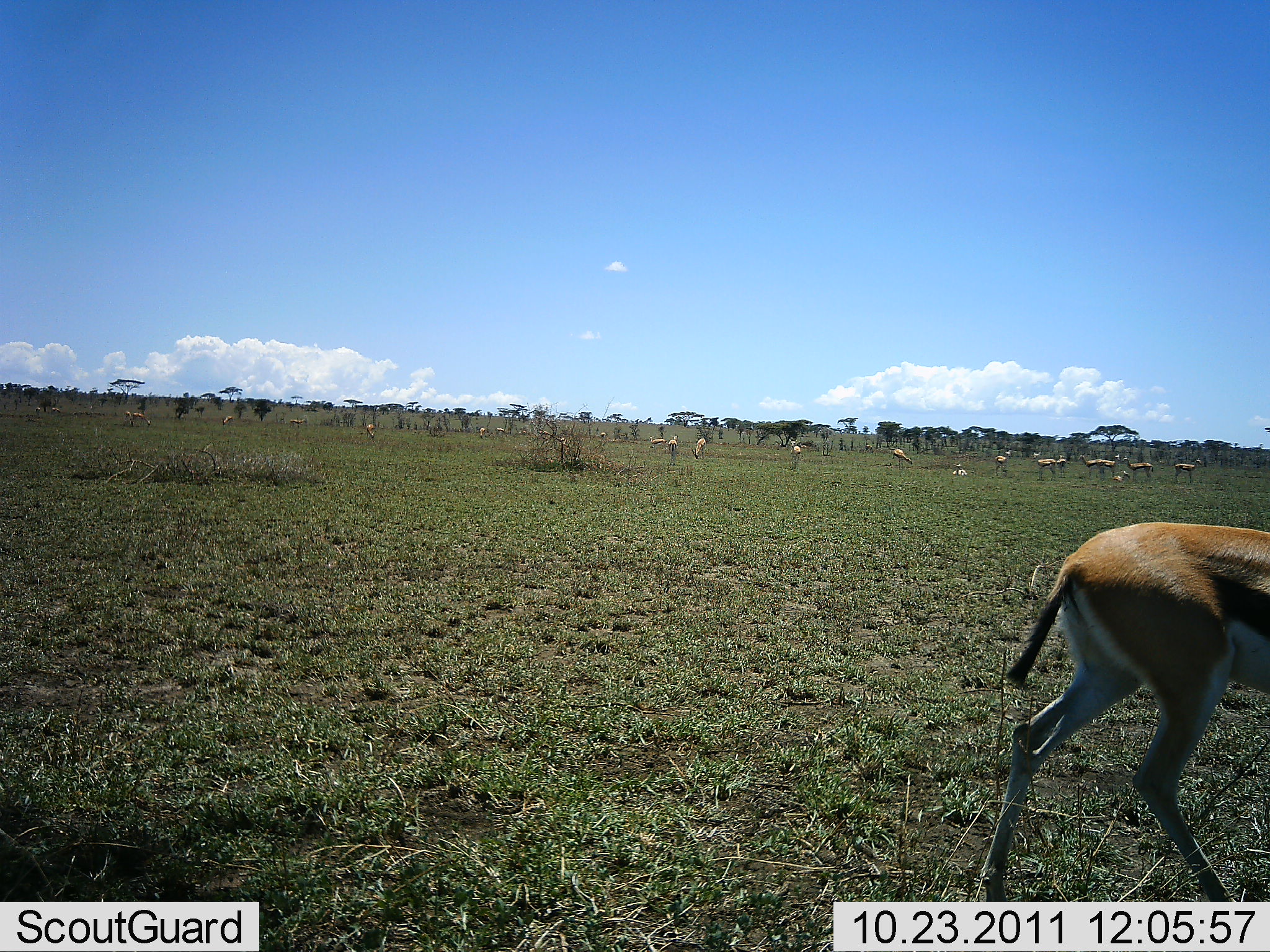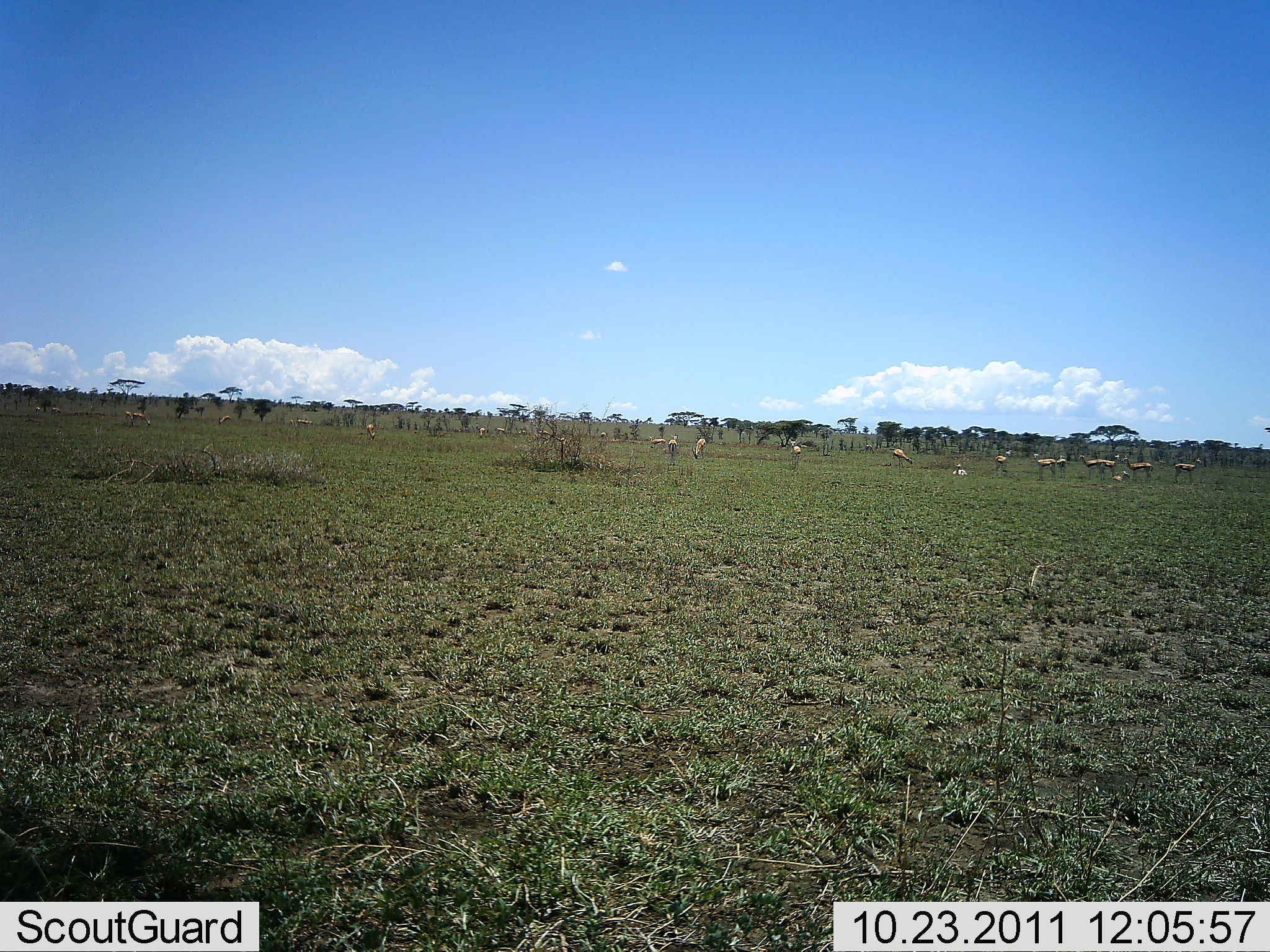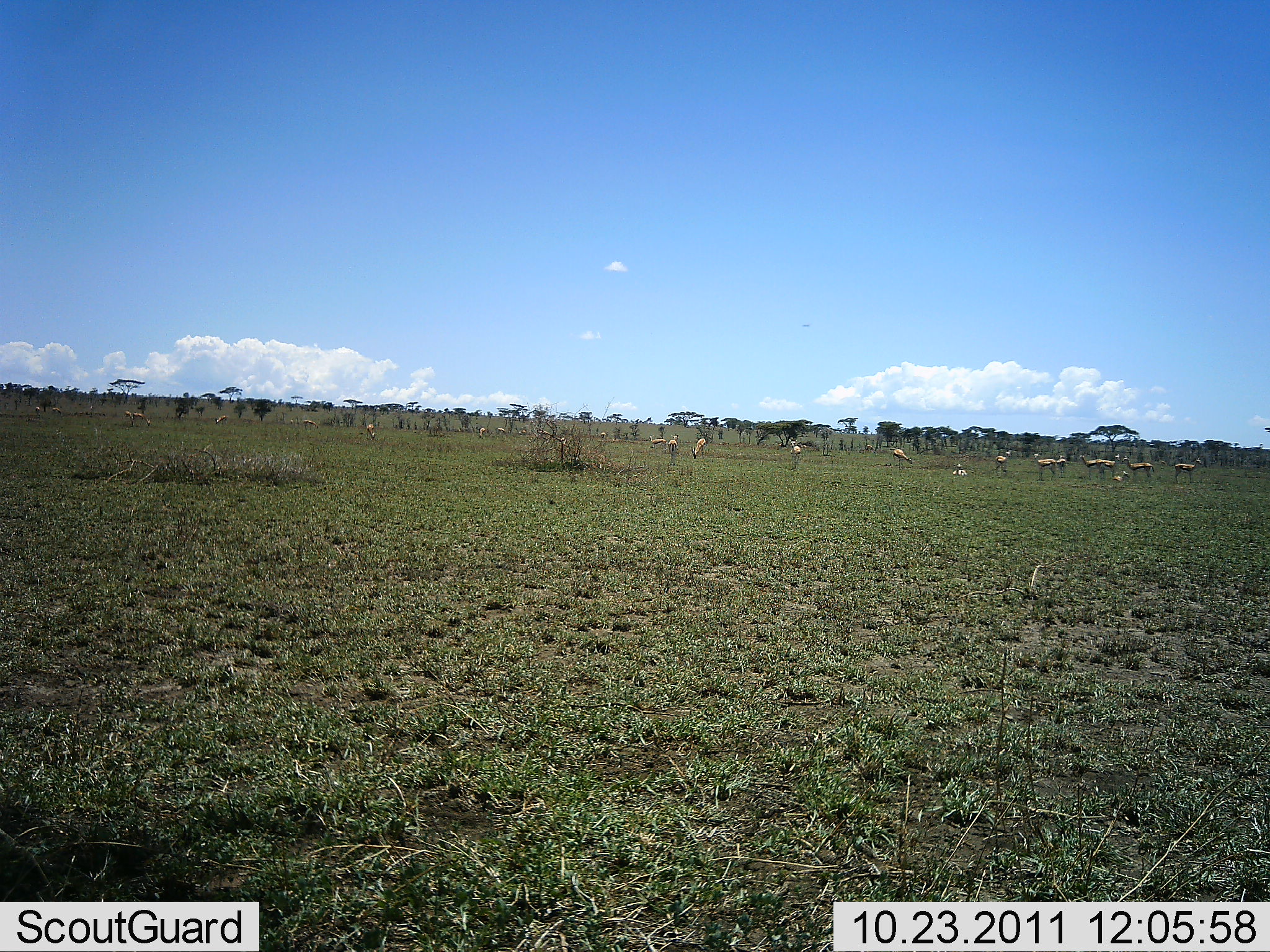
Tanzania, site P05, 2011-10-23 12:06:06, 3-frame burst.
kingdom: Animalia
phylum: Chordata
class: Mammalia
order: Artiodactyla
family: Bovidae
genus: Eudorcas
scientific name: Eudorcas thomsonii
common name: thomson's gazelle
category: gazellethomsons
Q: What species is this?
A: Gazellethomsons (thomson's gazelle) (Eudorcas thomsonii).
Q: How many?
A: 11-50.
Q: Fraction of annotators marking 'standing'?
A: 67%.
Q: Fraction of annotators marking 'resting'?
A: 25%.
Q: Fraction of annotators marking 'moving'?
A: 75%.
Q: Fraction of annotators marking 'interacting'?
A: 0%.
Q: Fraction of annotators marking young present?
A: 0%.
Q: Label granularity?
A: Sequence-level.